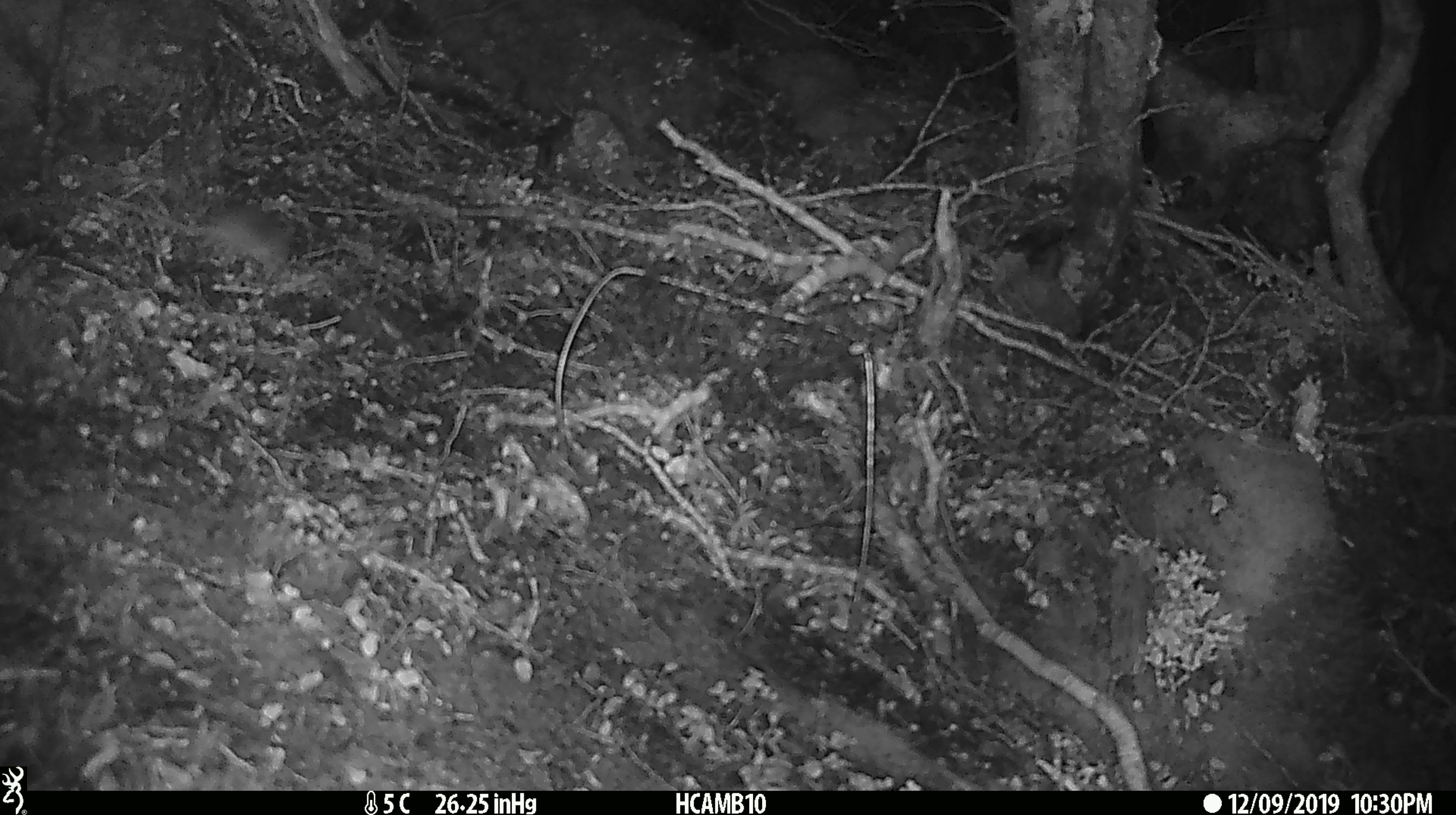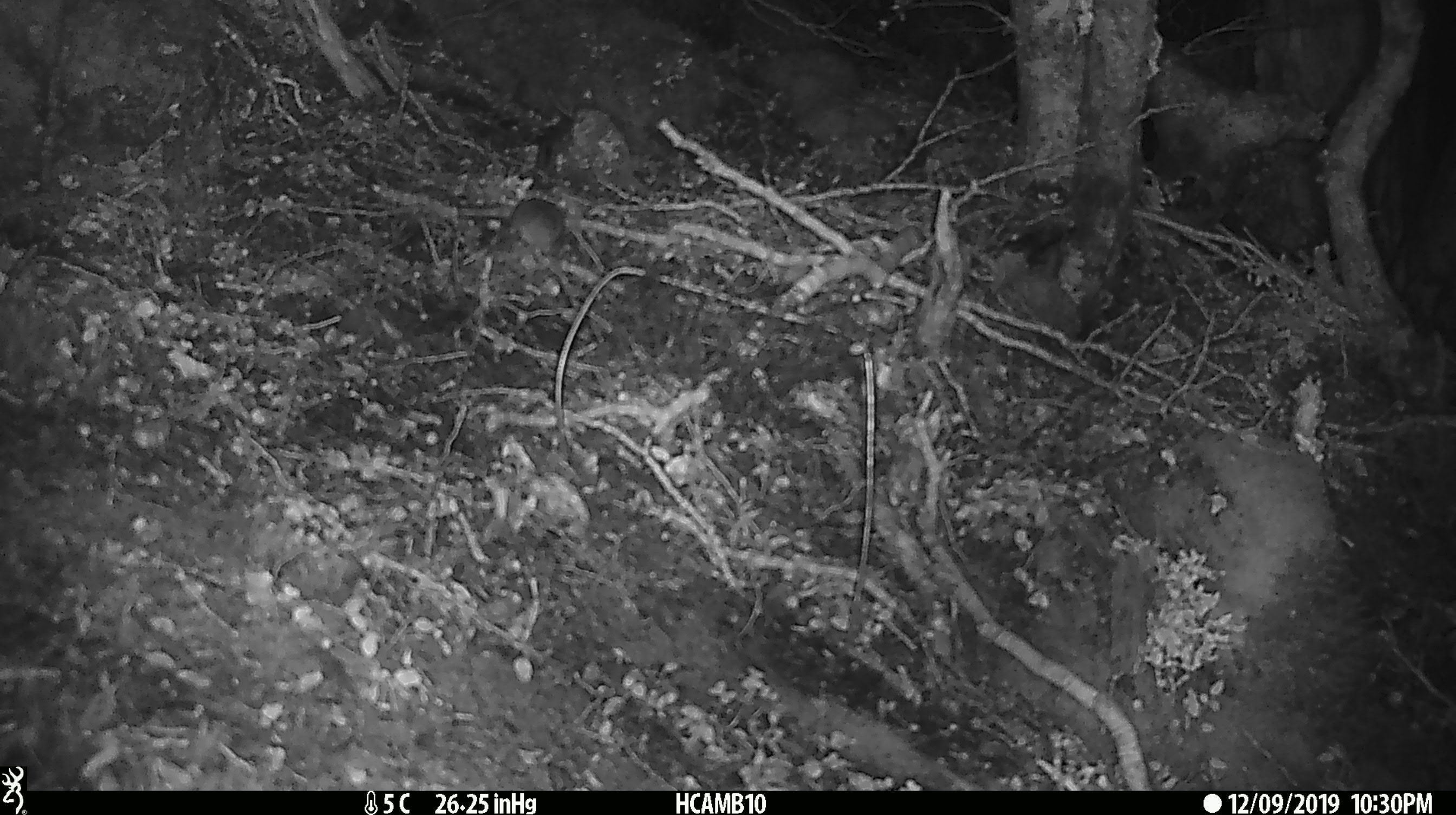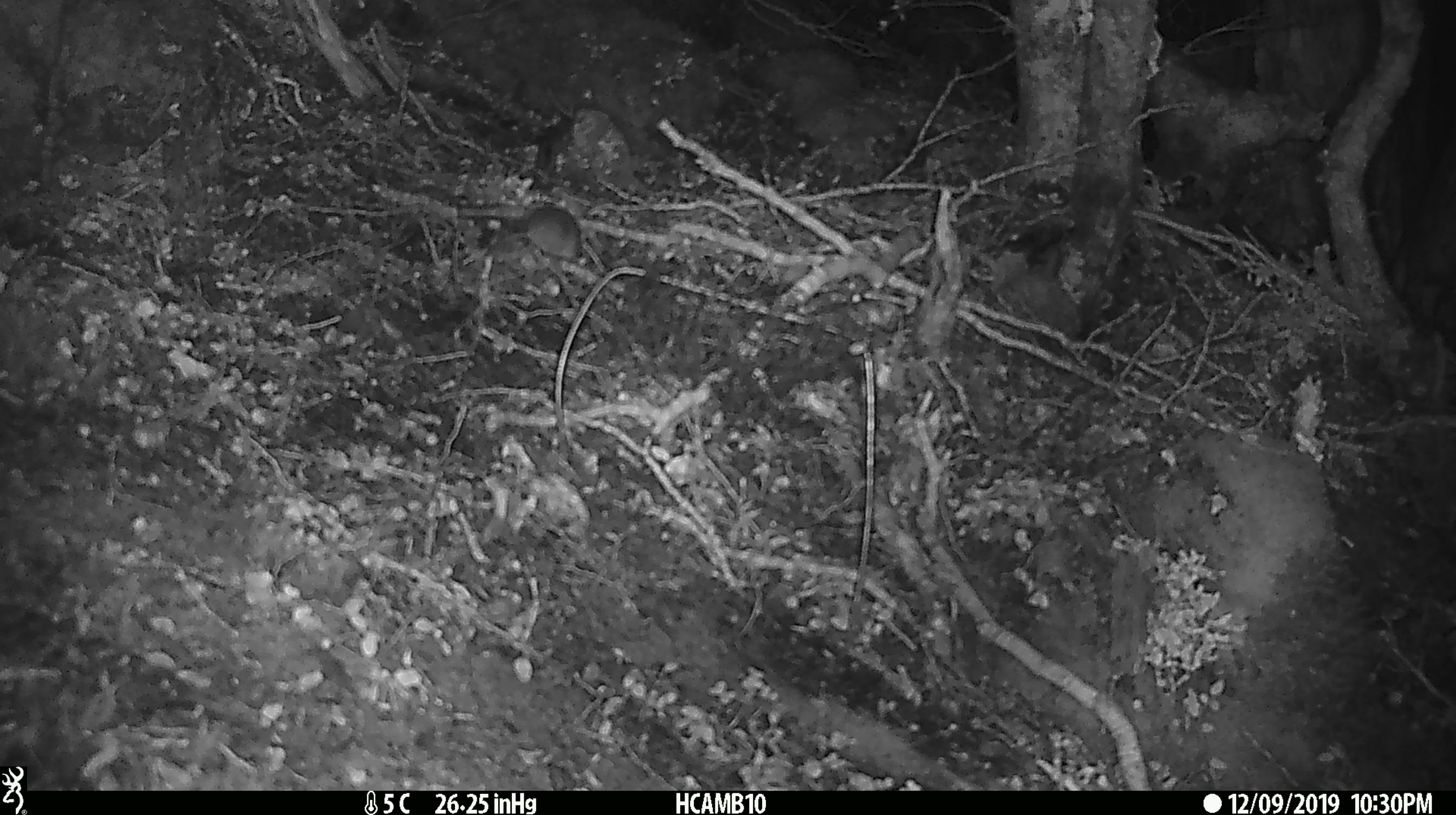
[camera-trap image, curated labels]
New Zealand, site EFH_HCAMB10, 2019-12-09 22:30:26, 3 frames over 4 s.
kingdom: Animalia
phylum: Chordata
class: Mammalia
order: Rodentia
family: Muridae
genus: Mus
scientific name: Mus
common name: mouse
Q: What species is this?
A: Mouse (Mus).